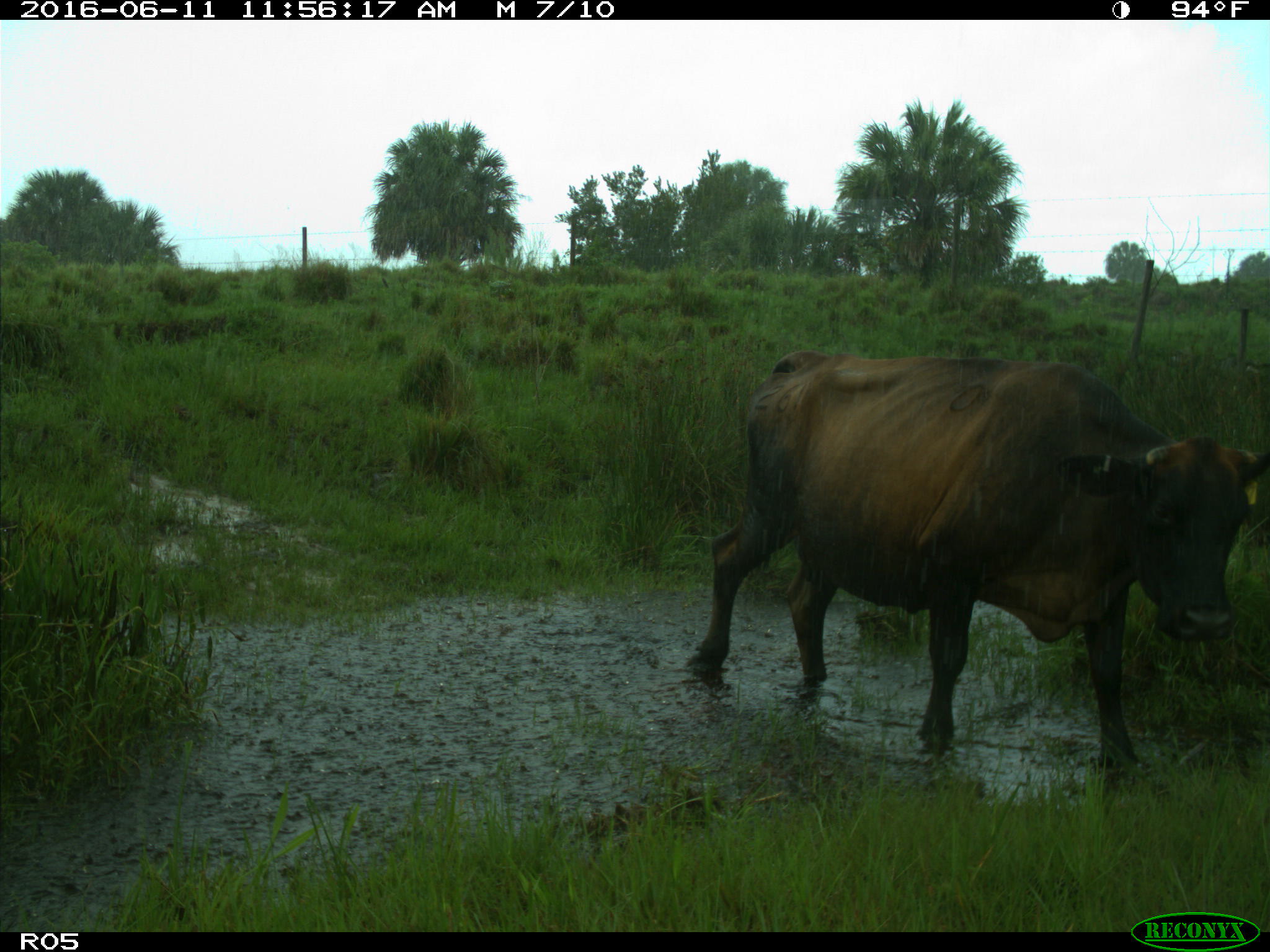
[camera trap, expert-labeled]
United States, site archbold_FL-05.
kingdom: Animalia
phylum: Chordata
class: Mammalia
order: Artiodactyla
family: Bovidae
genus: Bos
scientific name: Bos taurus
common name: domestic cow